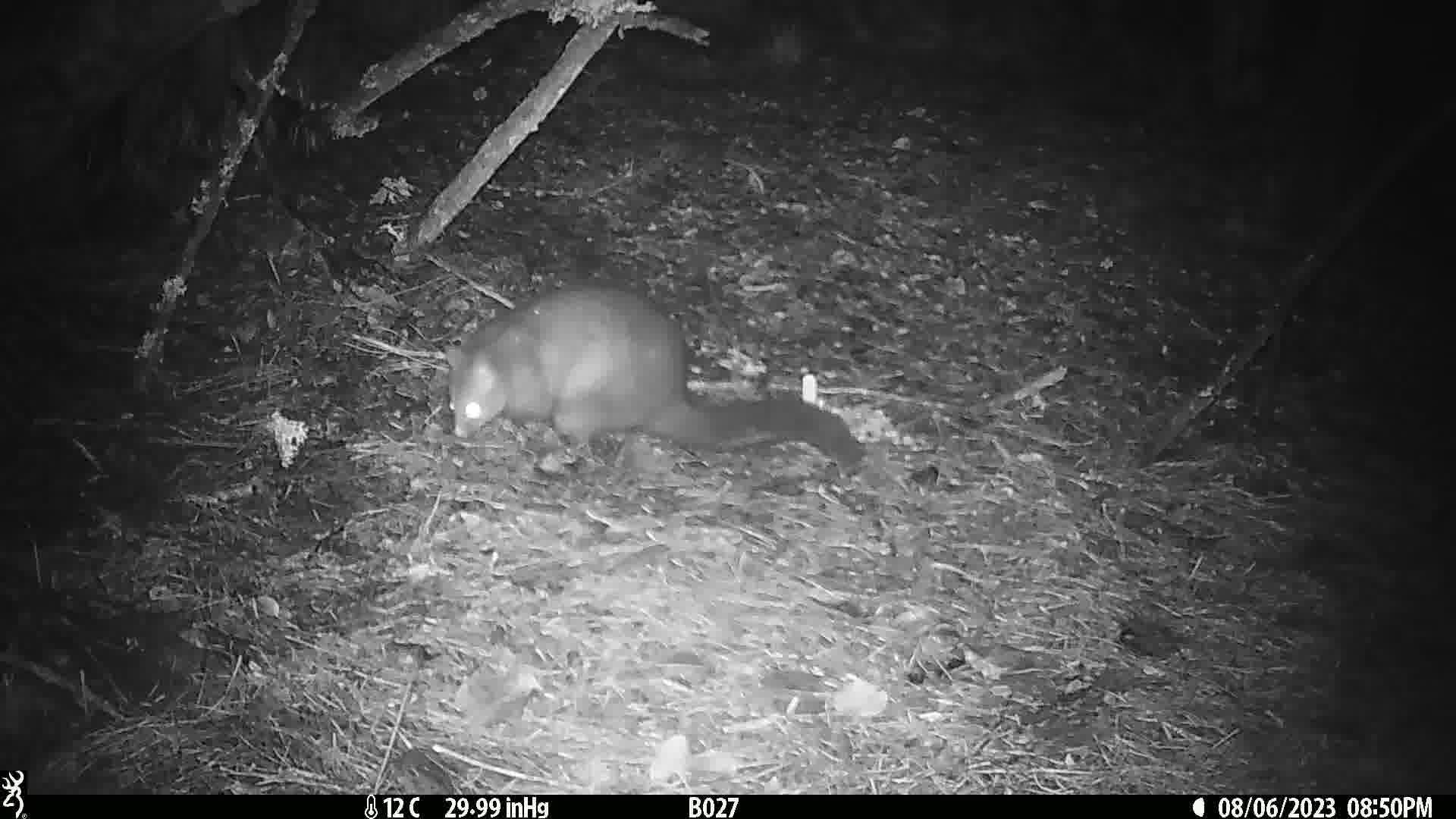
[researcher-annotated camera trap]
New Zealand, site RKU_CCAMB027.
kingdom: Animalia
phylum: Chordata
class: Mammalia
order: Diprotodontia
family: Phalangeridae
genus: Trichosurus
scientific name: Trichosurus vulpecula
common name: common brushtail possum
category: possum